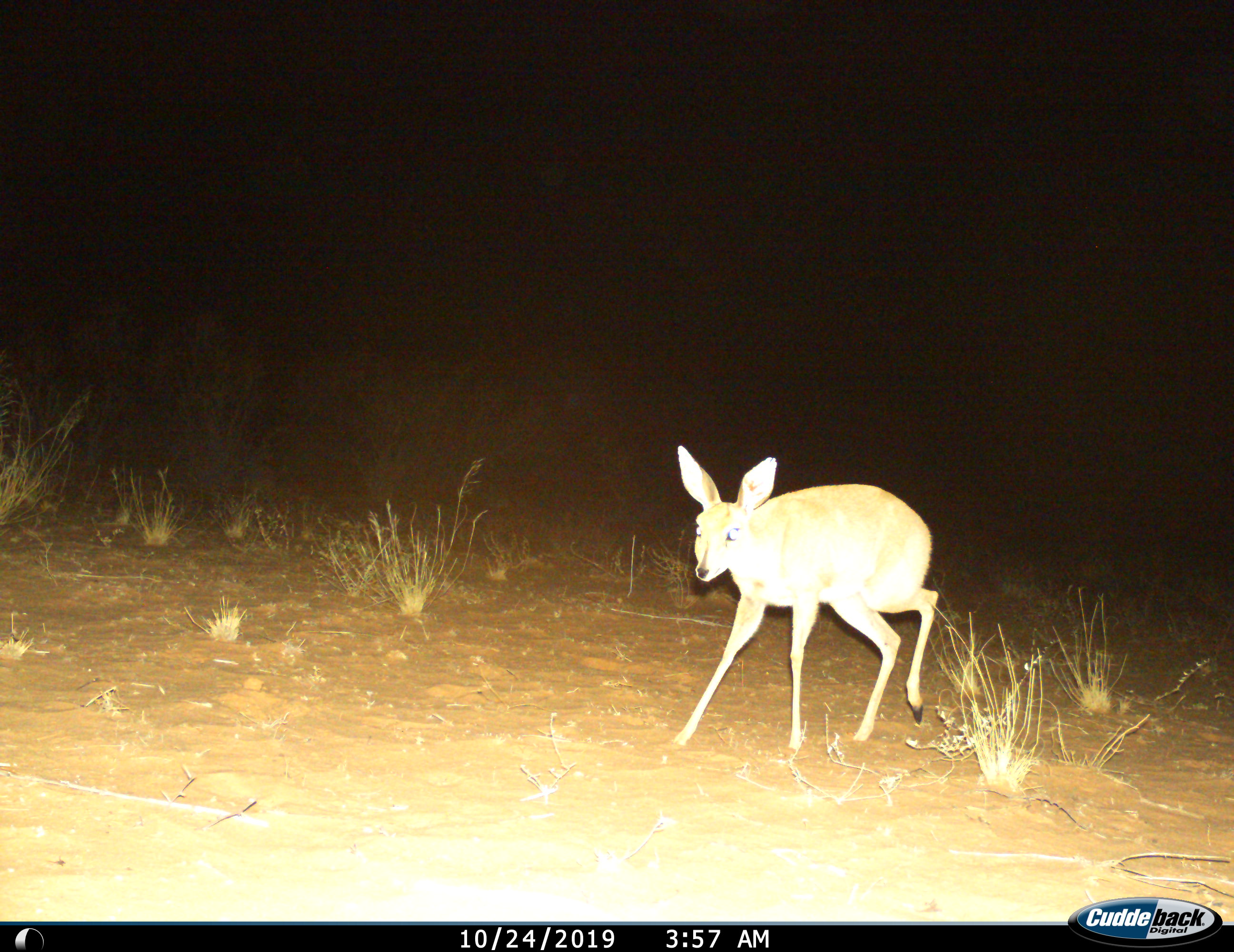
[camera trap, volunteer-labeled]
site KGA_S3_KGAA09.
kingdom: Animalia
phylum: Chordata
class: Mammalia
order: Artiodactyla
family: Bovidae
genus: Raphicerus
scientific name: Raphicerus campestris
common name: steenbok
Steenbok (Raphicerus campestris), count 1. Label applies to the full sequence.